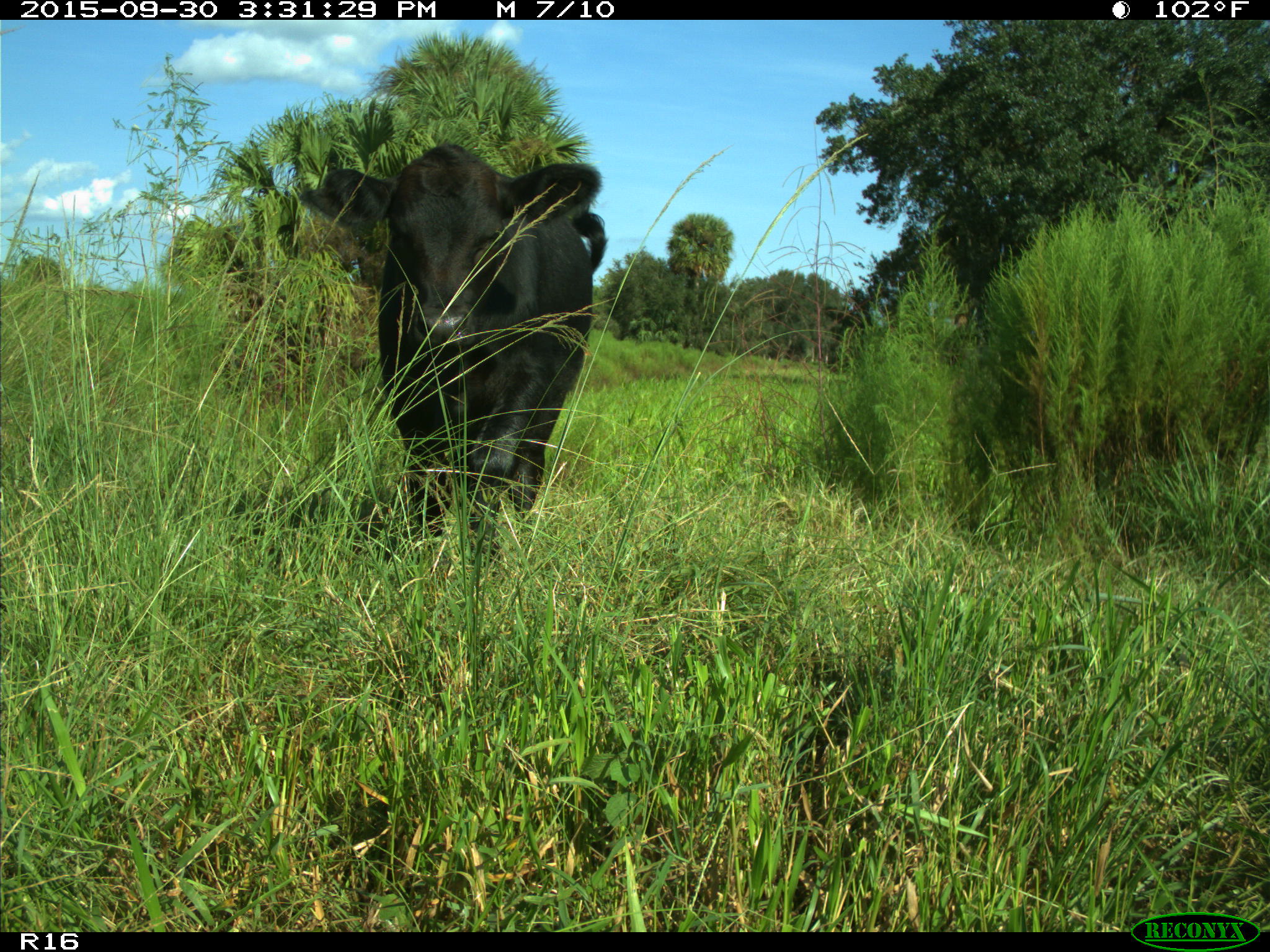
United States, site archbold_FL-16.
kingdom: Animalia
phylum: Chordata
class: Mammalia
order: Artiodactyla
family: Bovidae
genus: Bos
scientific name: Bos taurus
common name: domestic cow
Bos taurus (domestic cow).